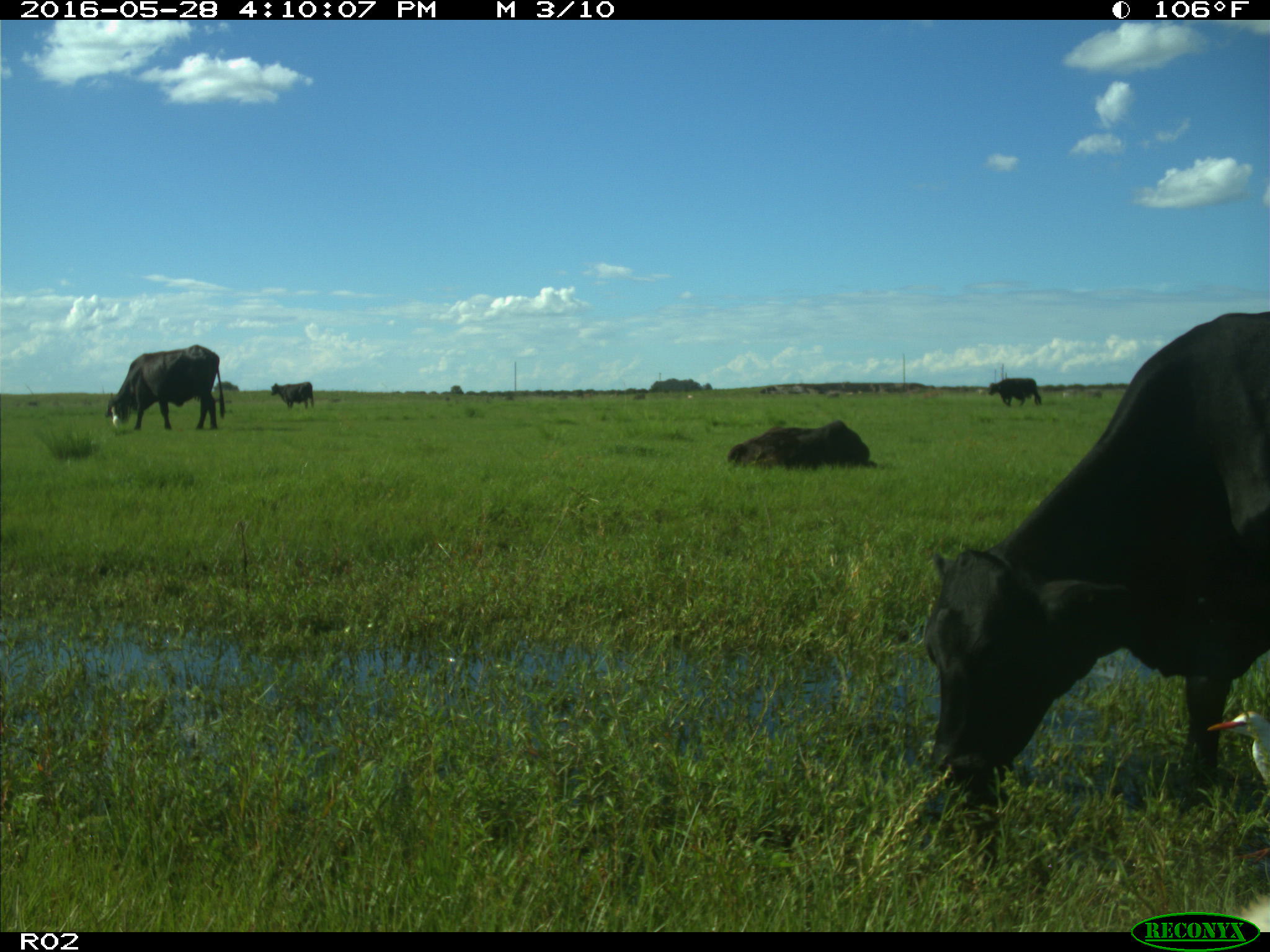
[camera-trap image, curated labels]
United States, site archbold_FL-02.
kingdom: Animalia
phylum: Chordata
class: Mammalia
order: Artiodactyla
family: Bovidae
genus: Bos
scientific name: Bos taurus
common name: domestic cow